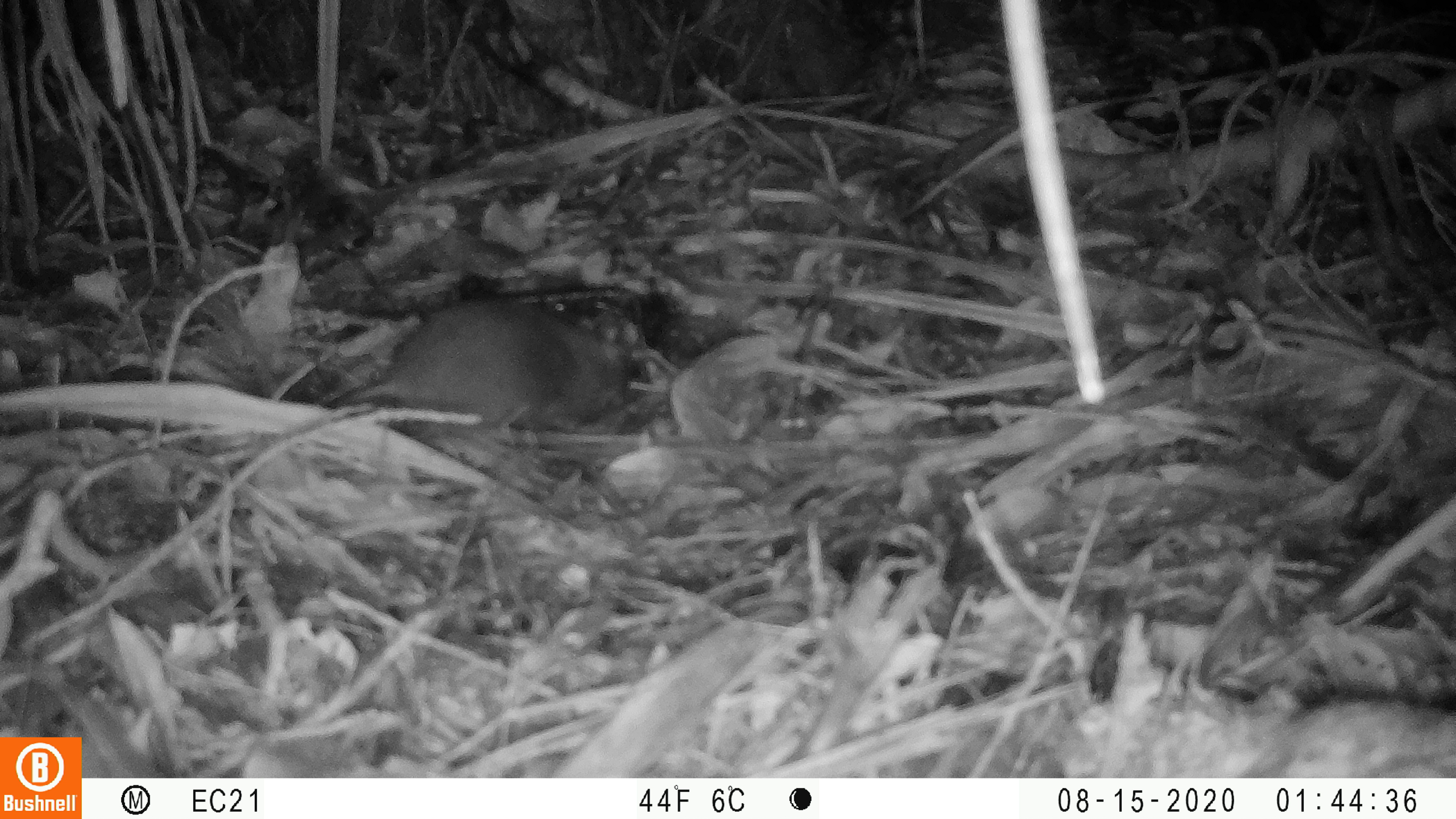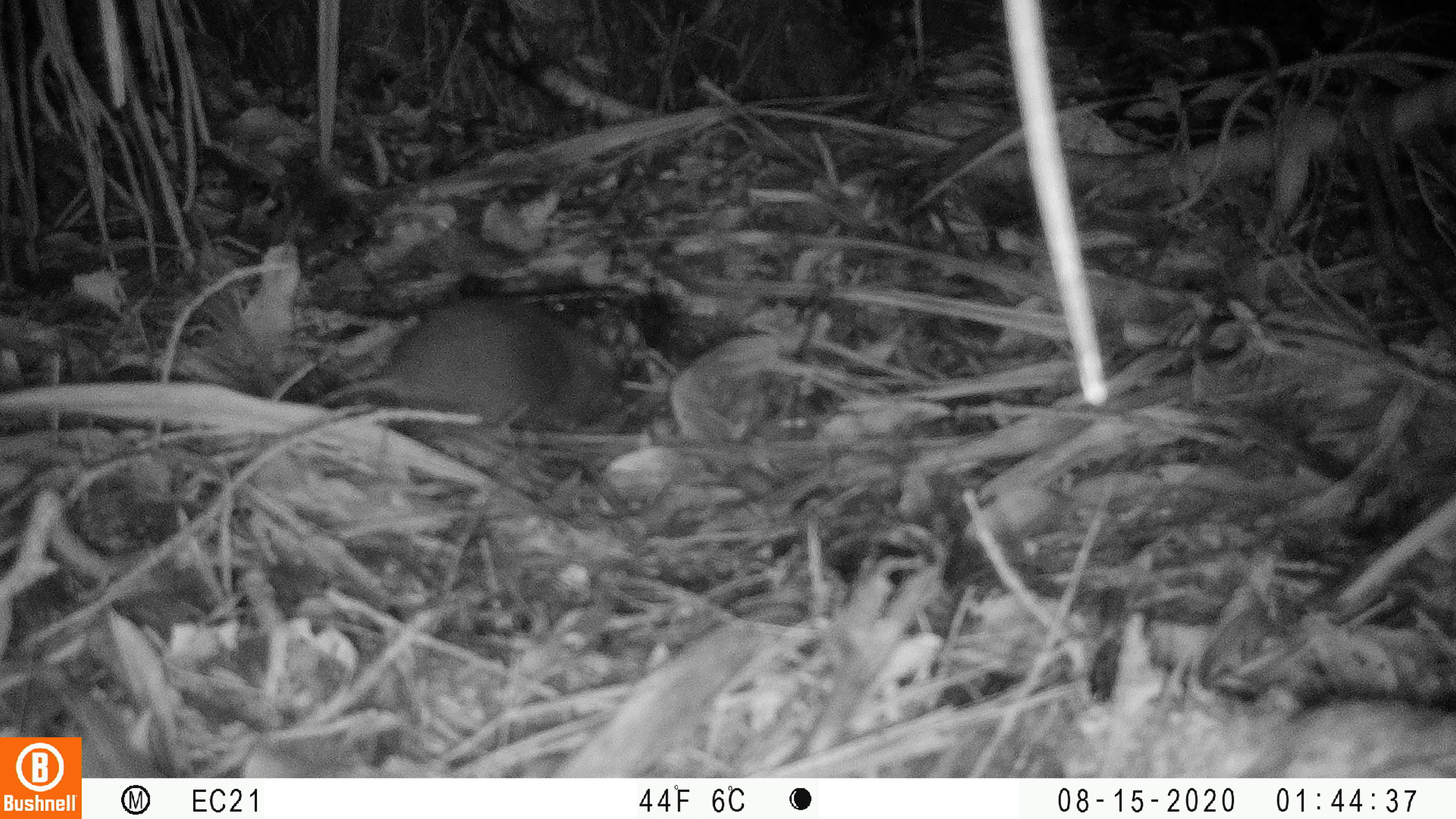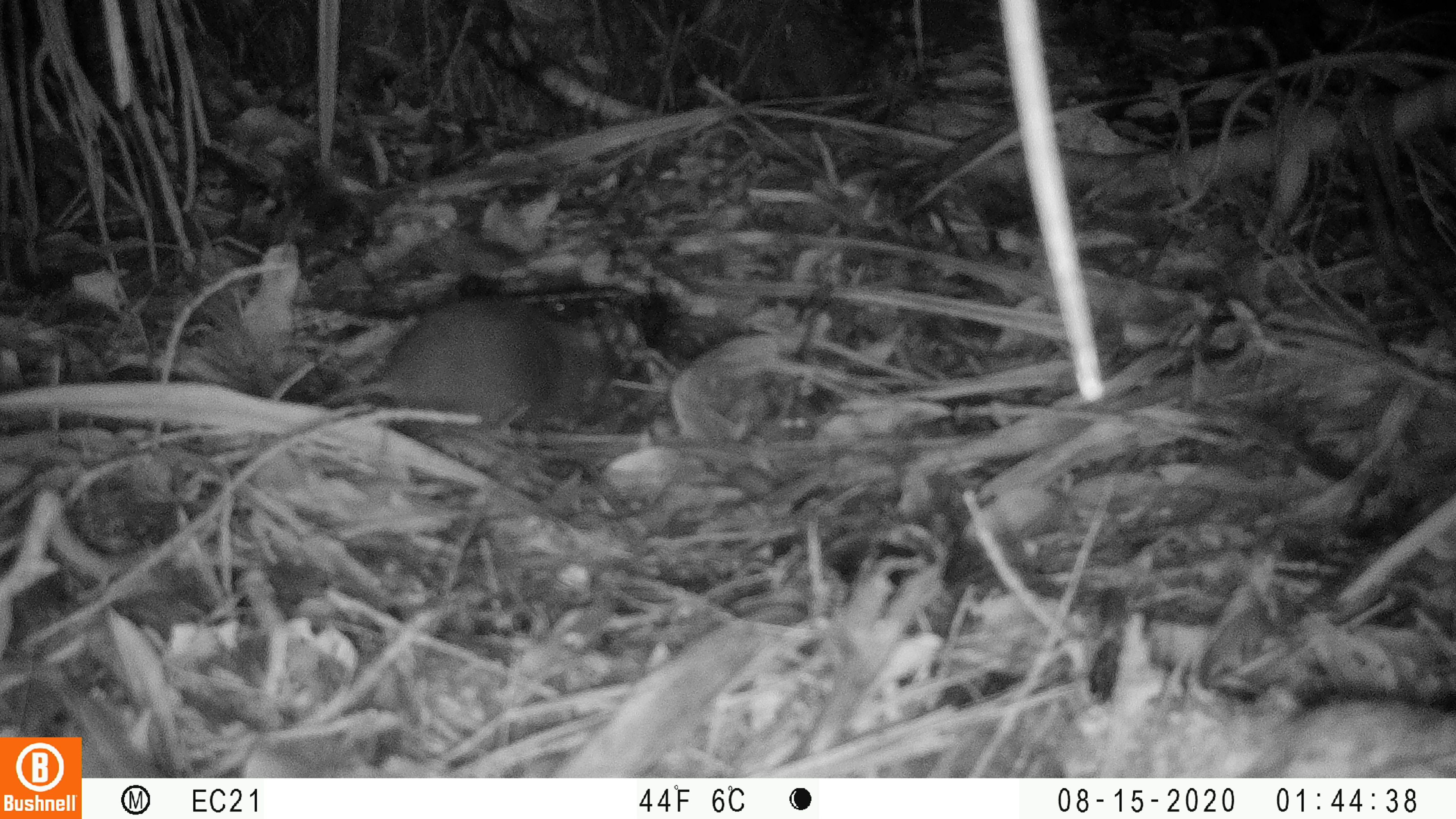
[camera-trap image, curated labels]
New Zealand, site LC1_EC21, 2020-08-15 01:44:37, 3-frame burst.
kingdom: Animalia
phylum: Chordata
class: Mammalia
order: Rodentia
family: Muridae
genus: Rattus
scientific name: Rattus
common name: rat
Rat (Rattus).